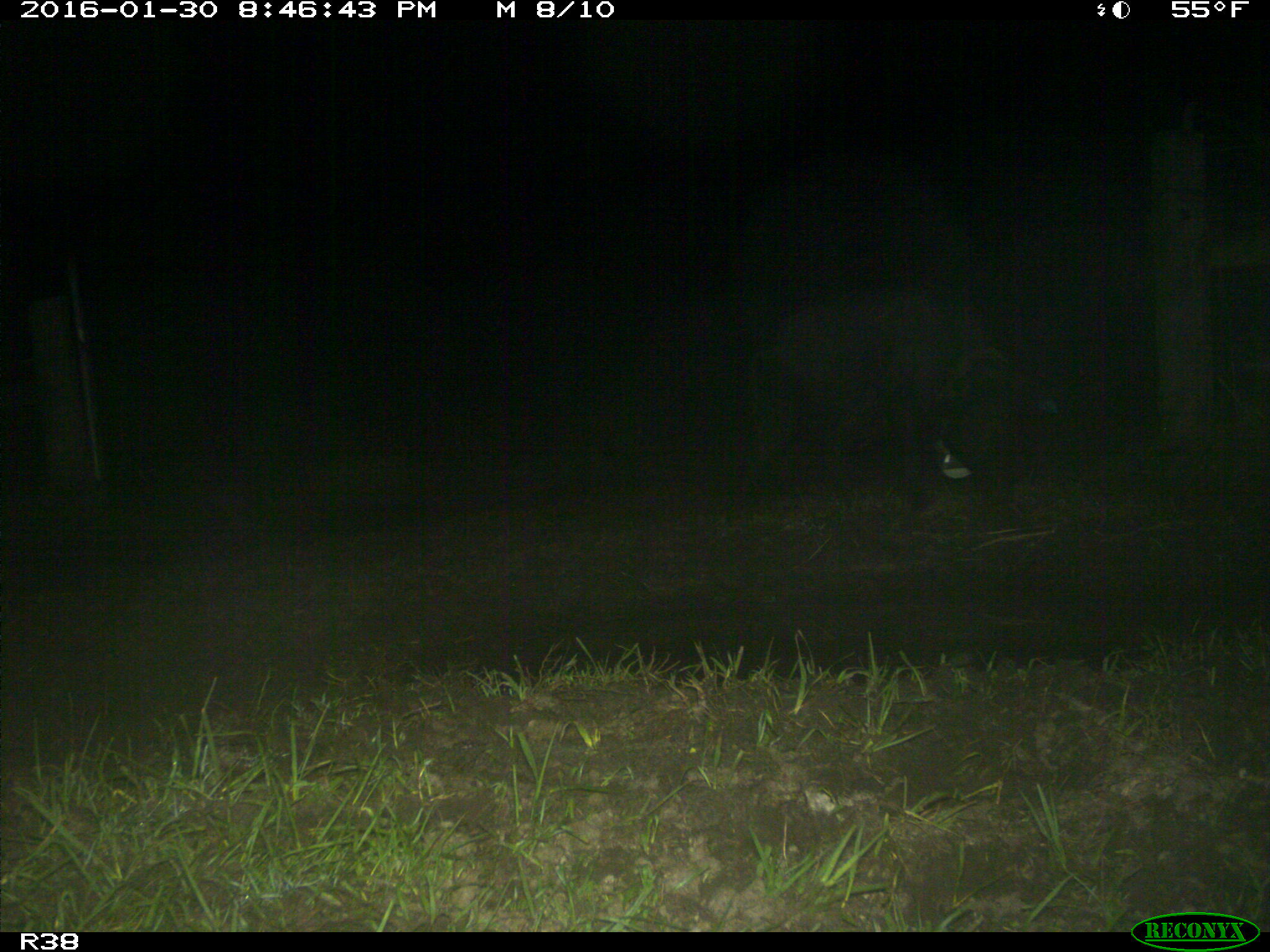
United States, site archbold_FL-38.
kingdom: Animalia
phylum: Chordata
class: Mammalia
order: Artiodactyla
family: Suidae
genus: Sus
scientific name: Sus scrofa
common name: wild boar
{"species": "Sus scrofa (wild boar)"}